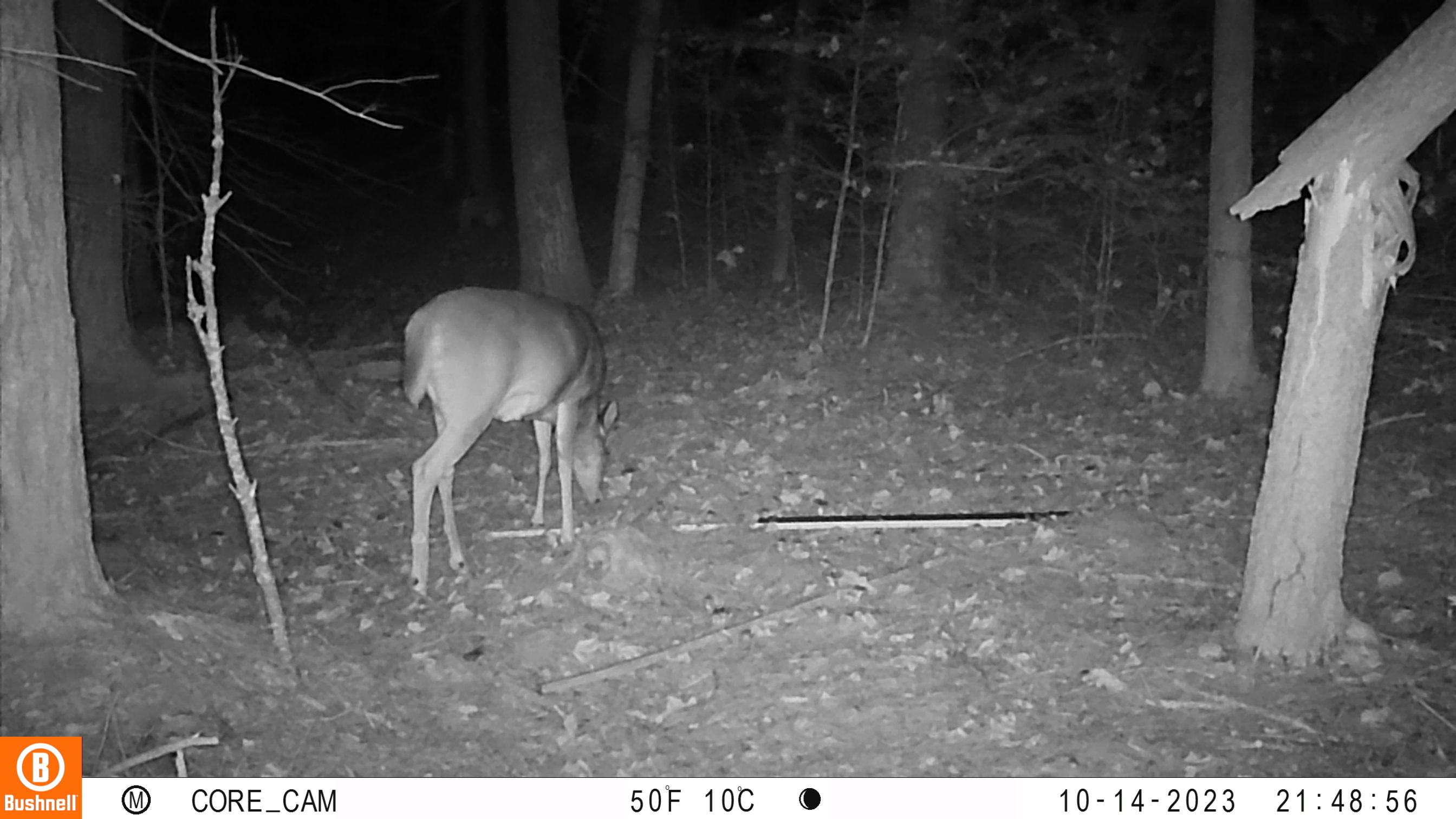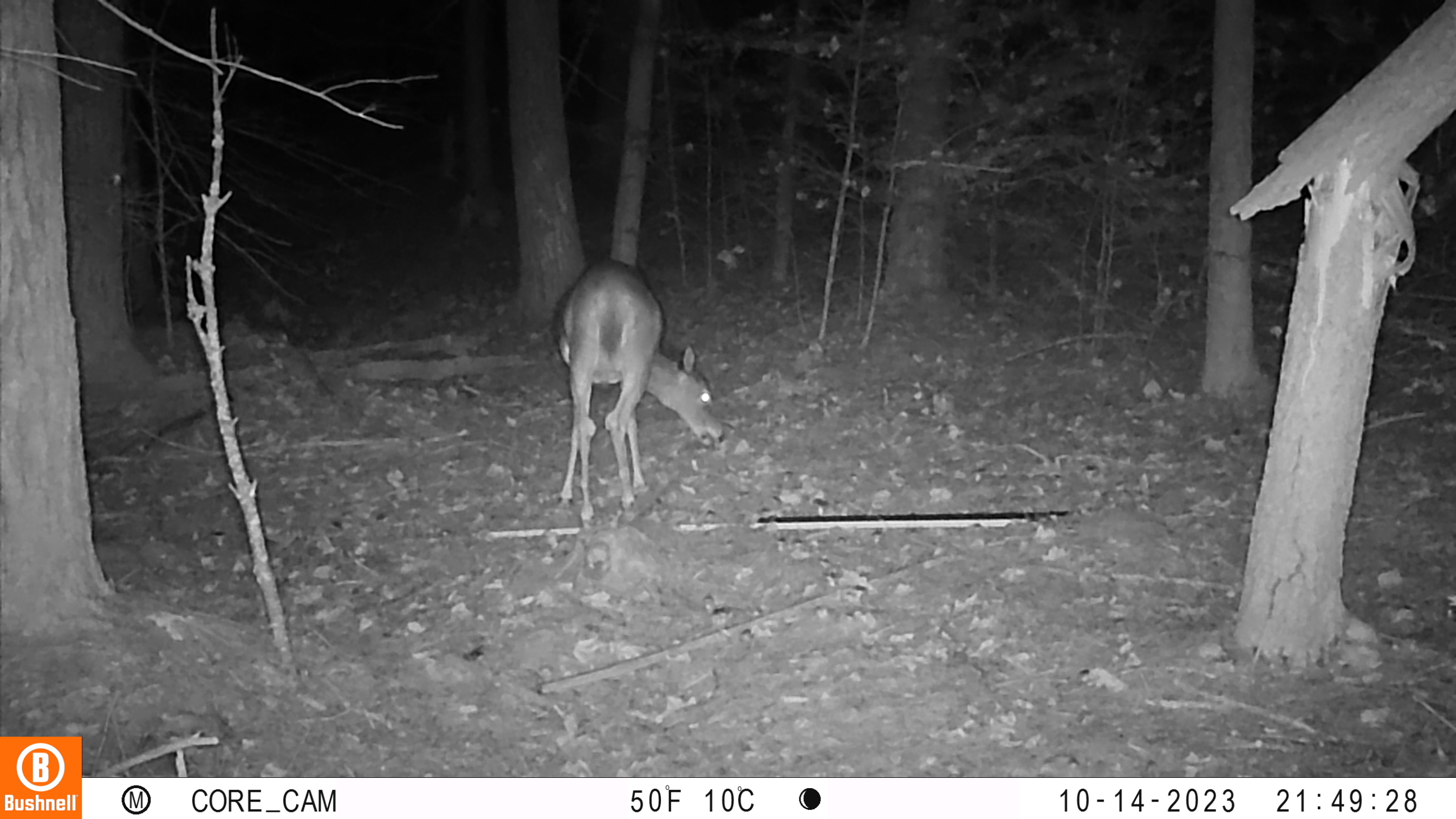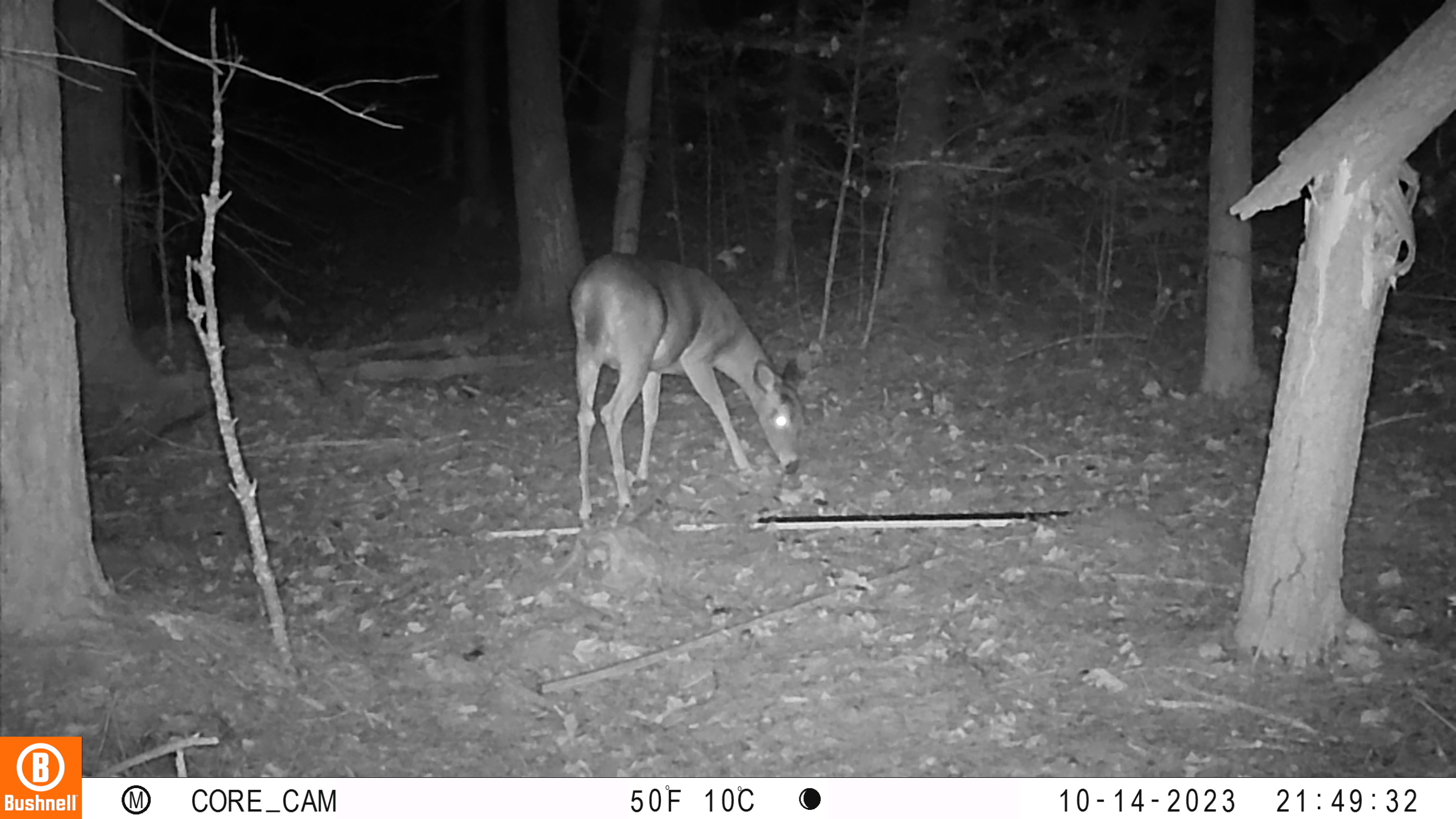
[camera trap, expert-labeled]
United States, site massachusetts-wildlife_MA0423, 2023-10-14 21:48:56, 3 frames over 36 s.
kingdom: Animalia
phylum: Chordata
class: Mammalia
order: Artiodactyla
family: Cervidae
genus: Odocoileus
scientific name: Odocoileus virginianus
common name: white-tailed deer